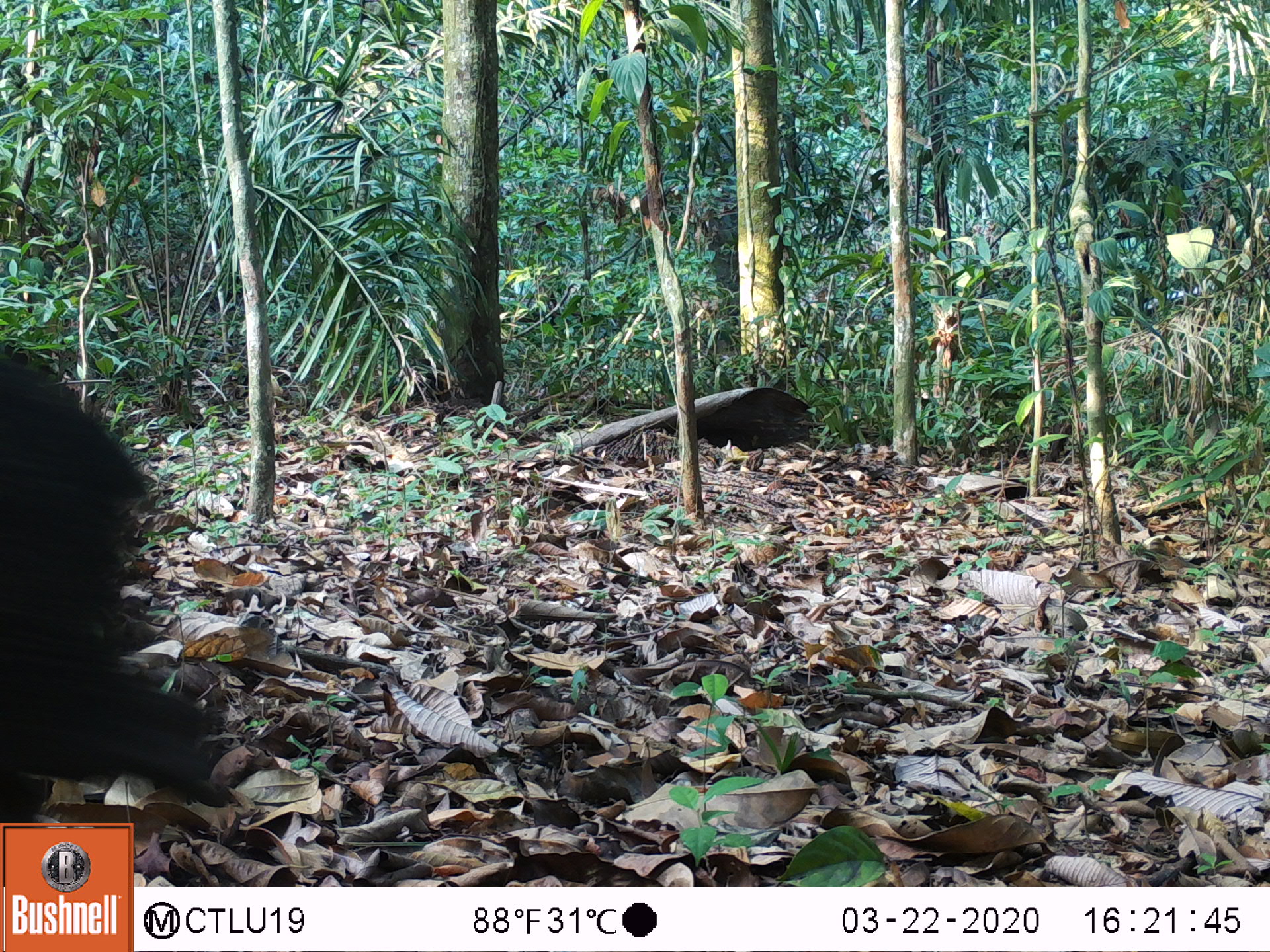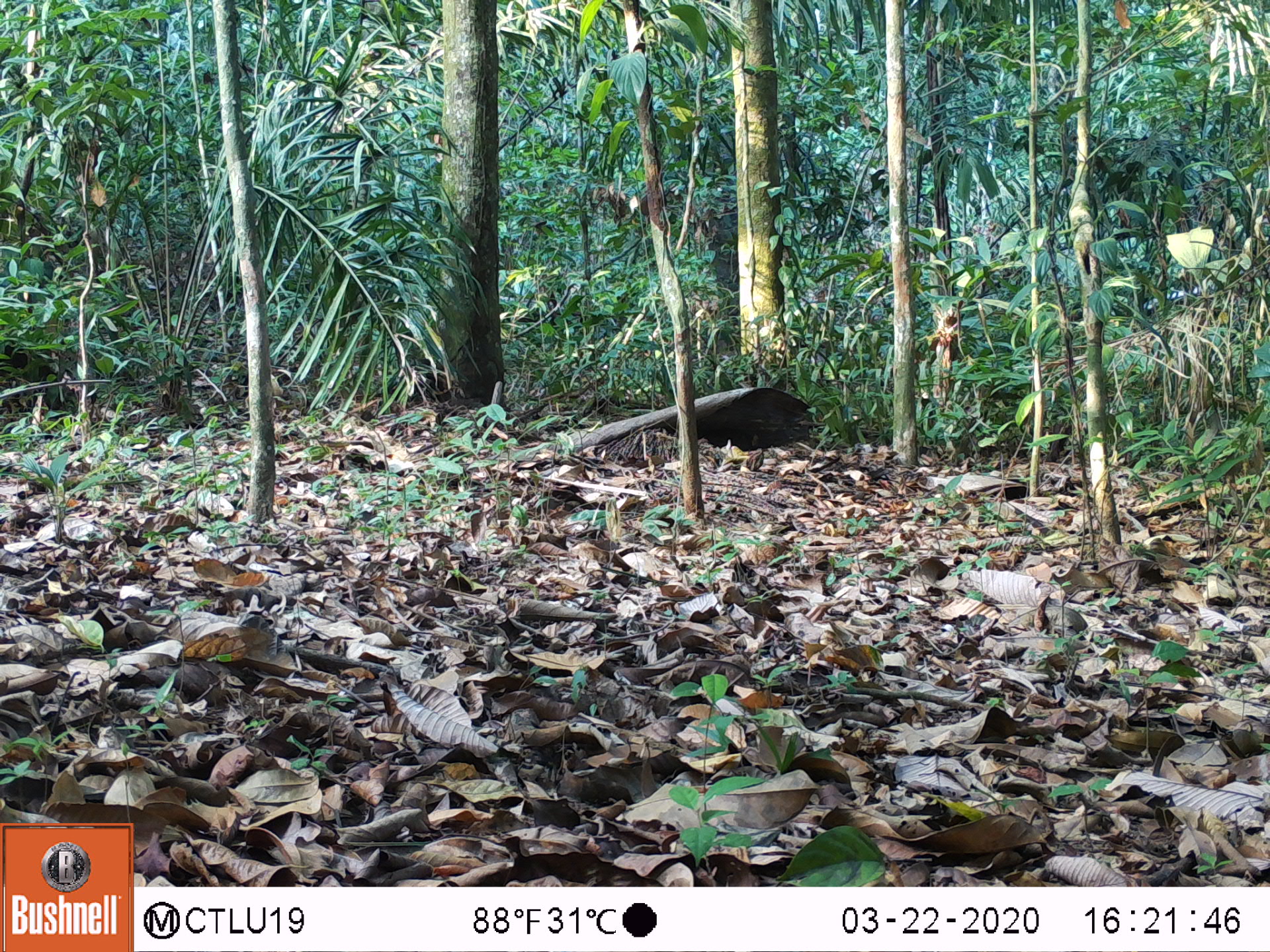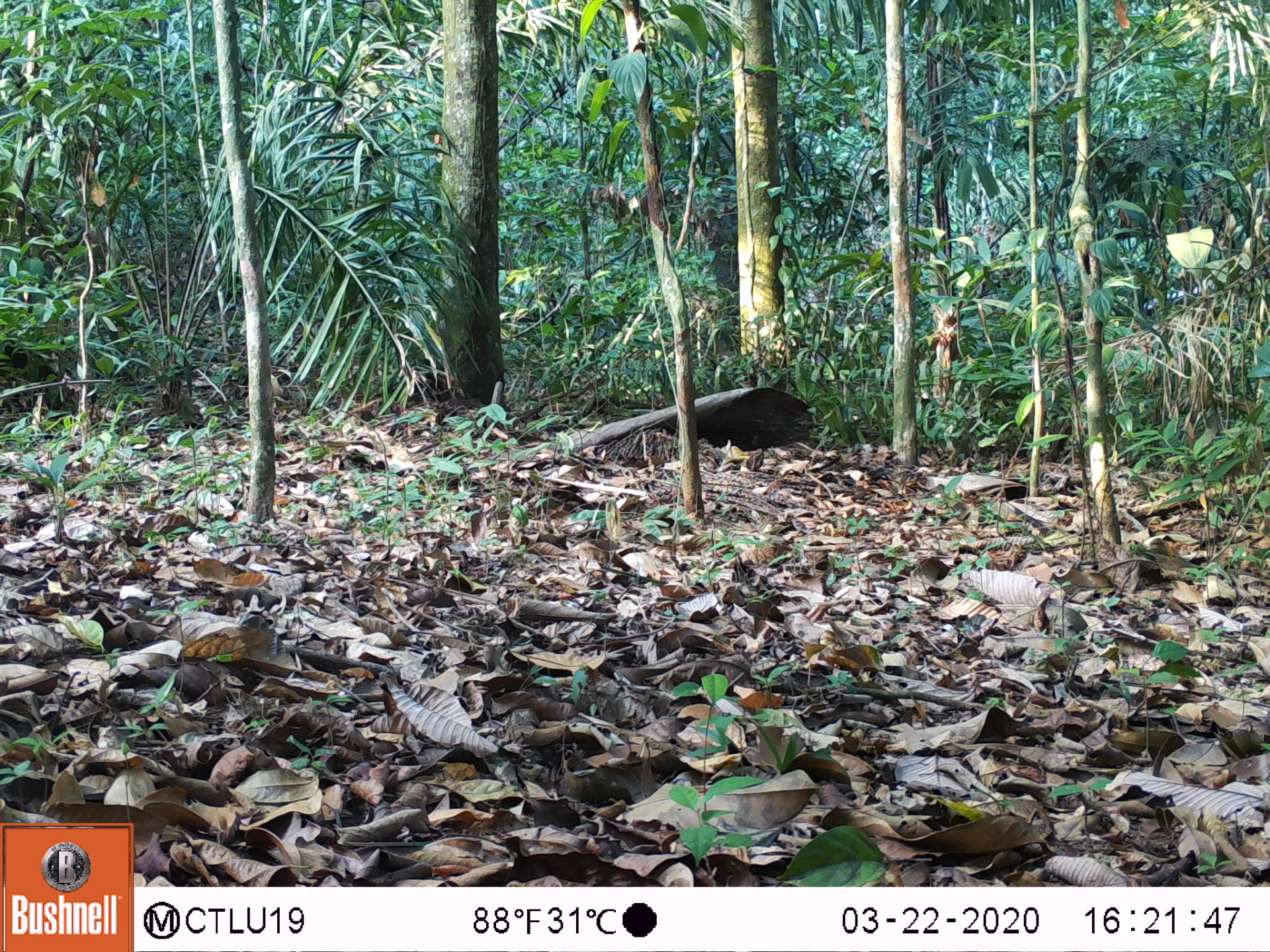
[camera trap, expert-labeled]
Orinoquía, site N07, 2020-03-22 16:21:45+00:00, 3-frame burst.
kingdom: Animalia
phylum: Chordata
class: Mammalia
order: Artiodactyla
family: Tayassuidae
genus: Pecari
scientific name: Pecari tajacu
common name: collared peccary